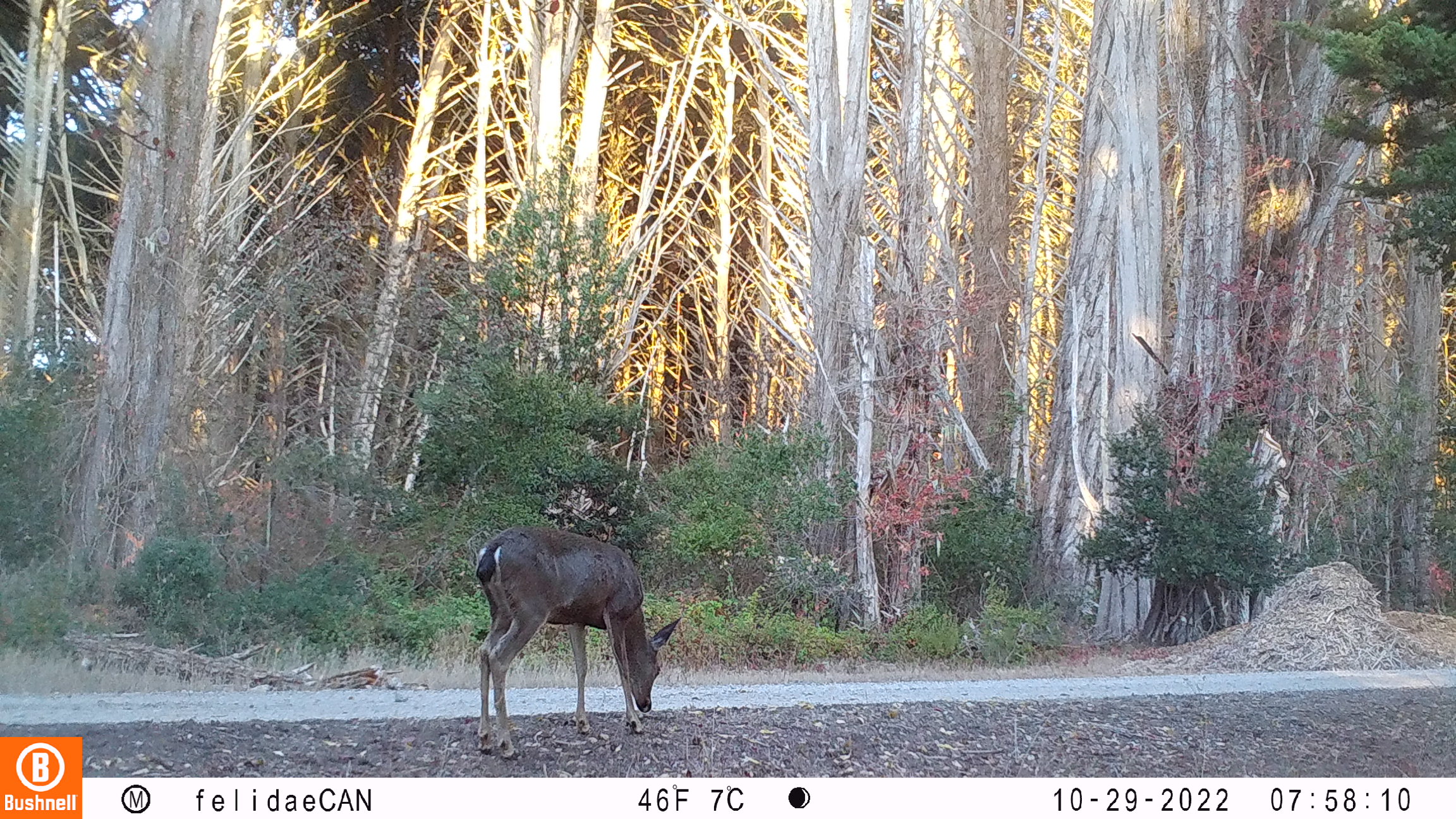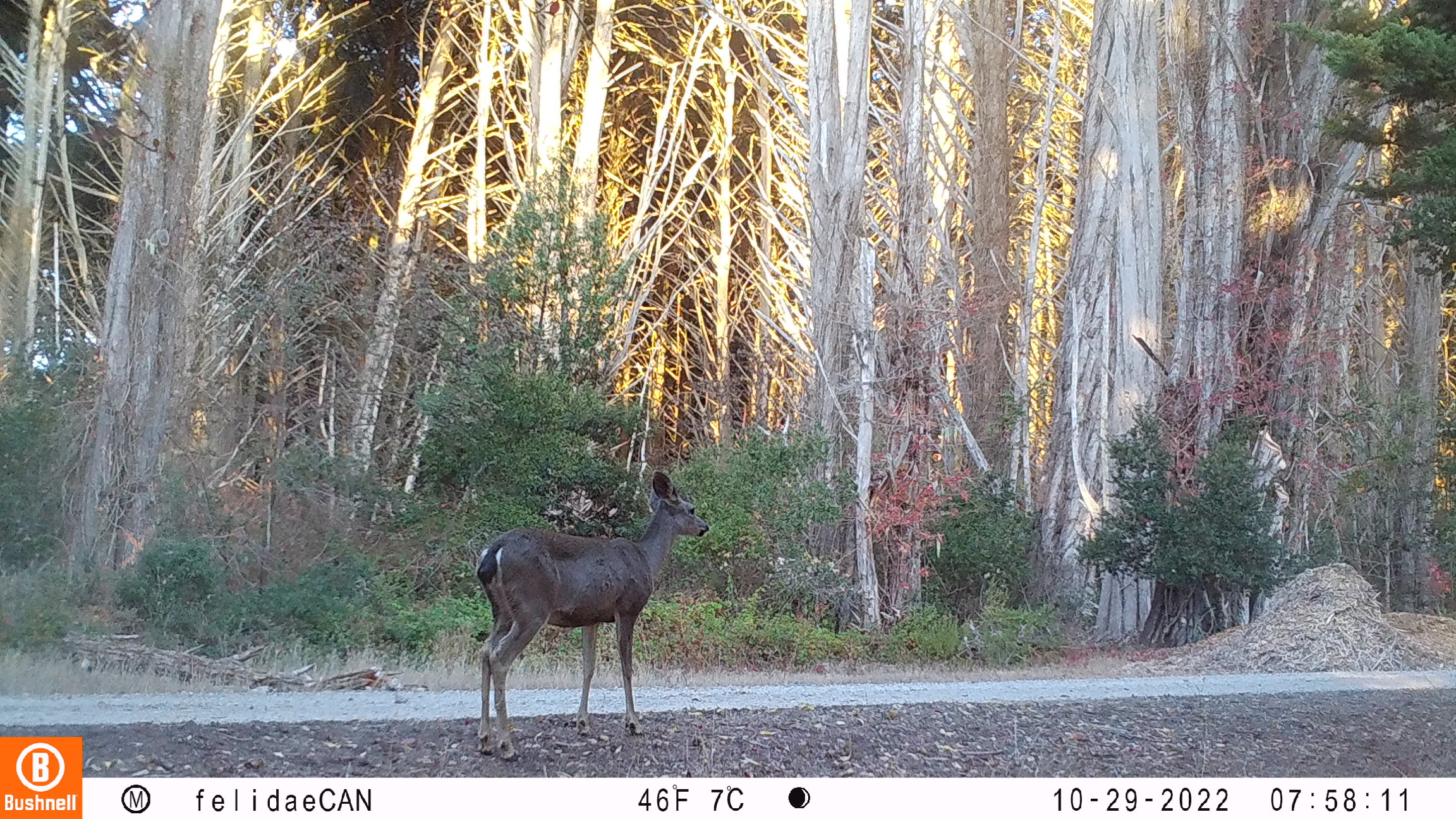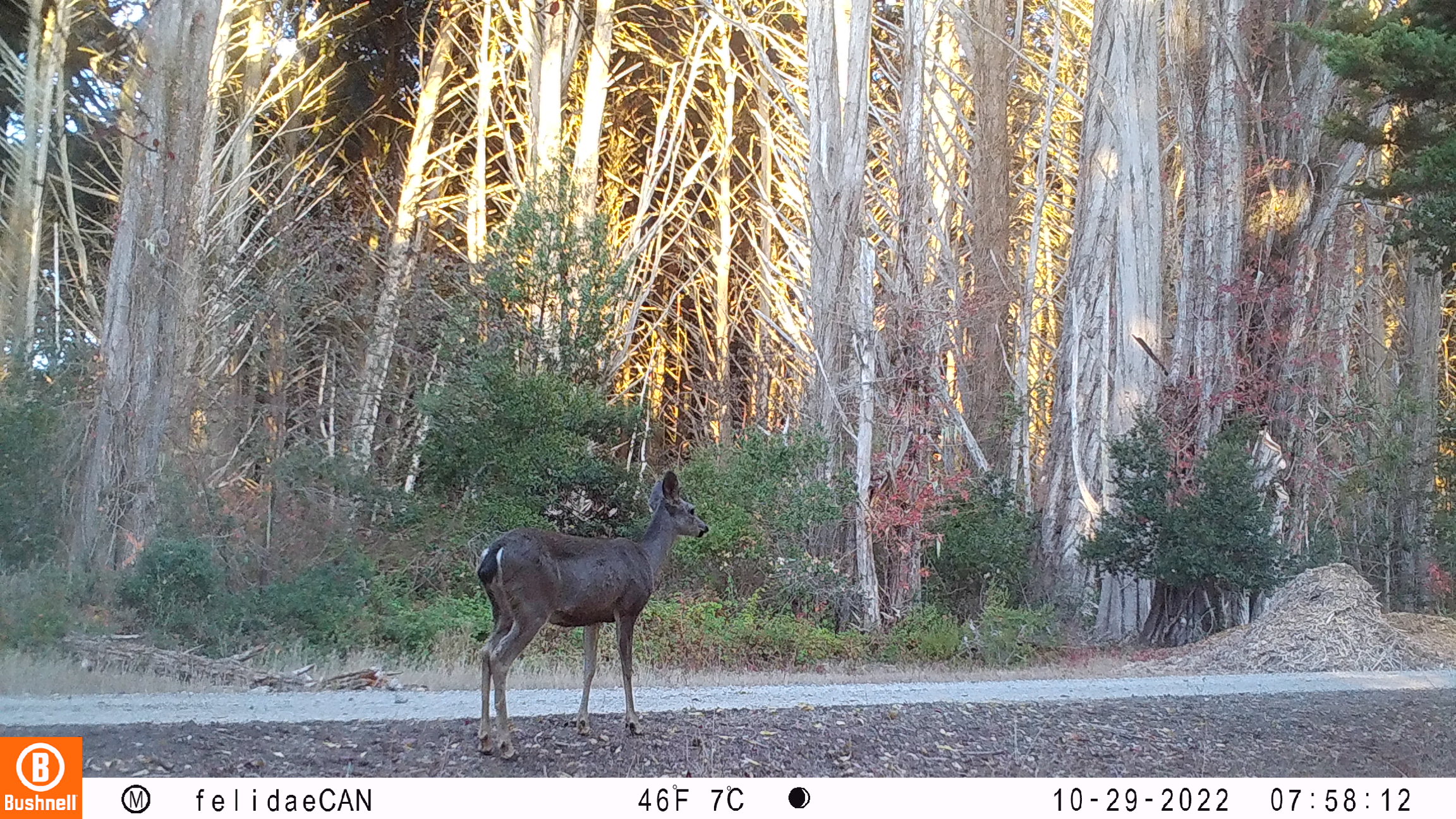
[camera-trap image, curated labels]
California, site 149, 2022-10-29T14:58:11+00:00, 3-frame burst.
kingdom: Animalia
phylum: Chordata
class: Mammalia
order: Artiodactyla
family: Cervidae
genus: Odocoileus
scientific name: Odocoileus hemionus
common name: mule deer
Mule deer (Odocoileus hemionus).